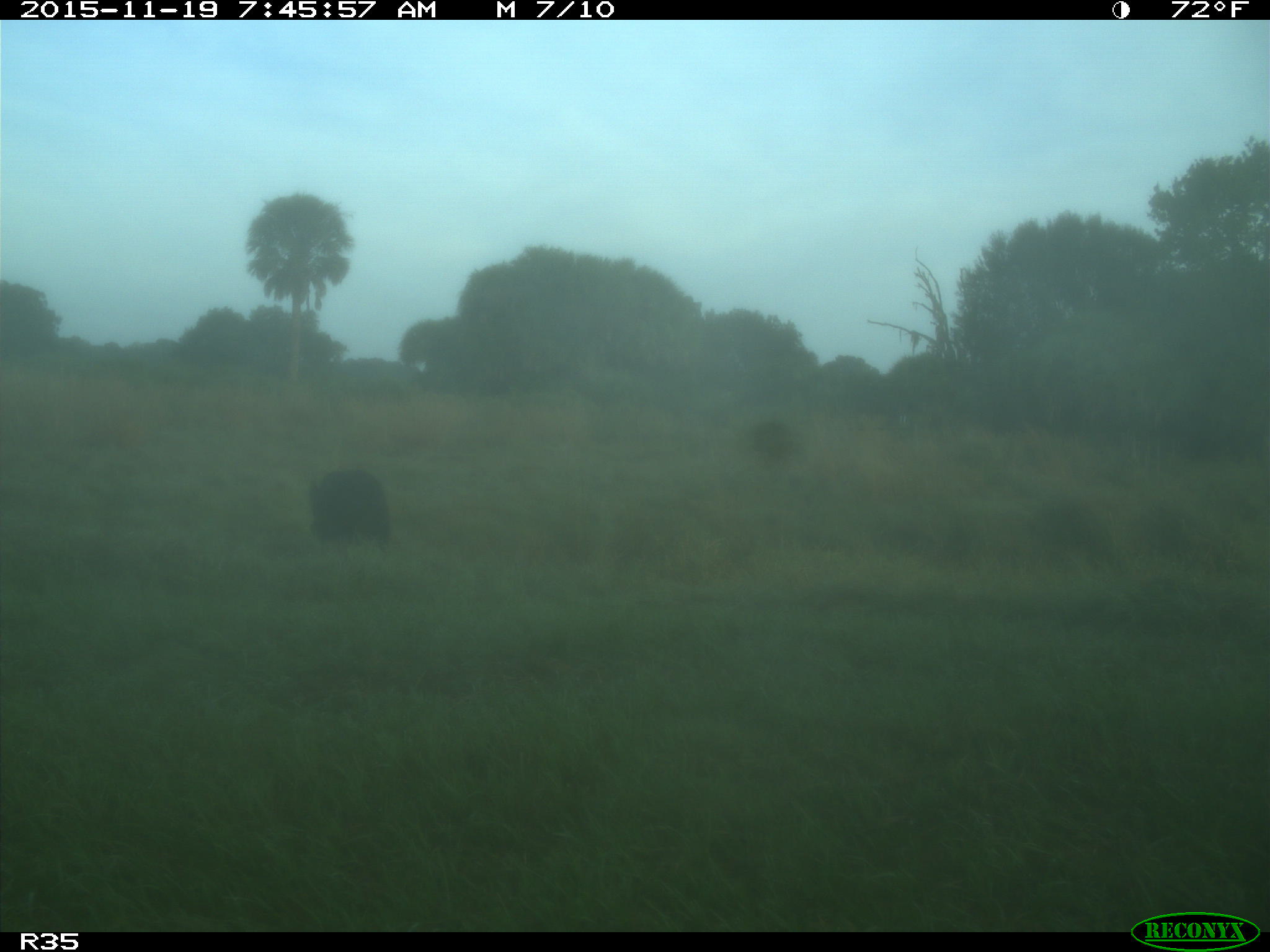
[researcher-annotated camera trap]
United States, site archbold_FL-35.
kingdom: Animalia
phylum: Chordata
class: Mammalia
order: Artiodactyla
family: Suidae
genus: Sus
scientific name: Sus scrofa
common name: wild boar